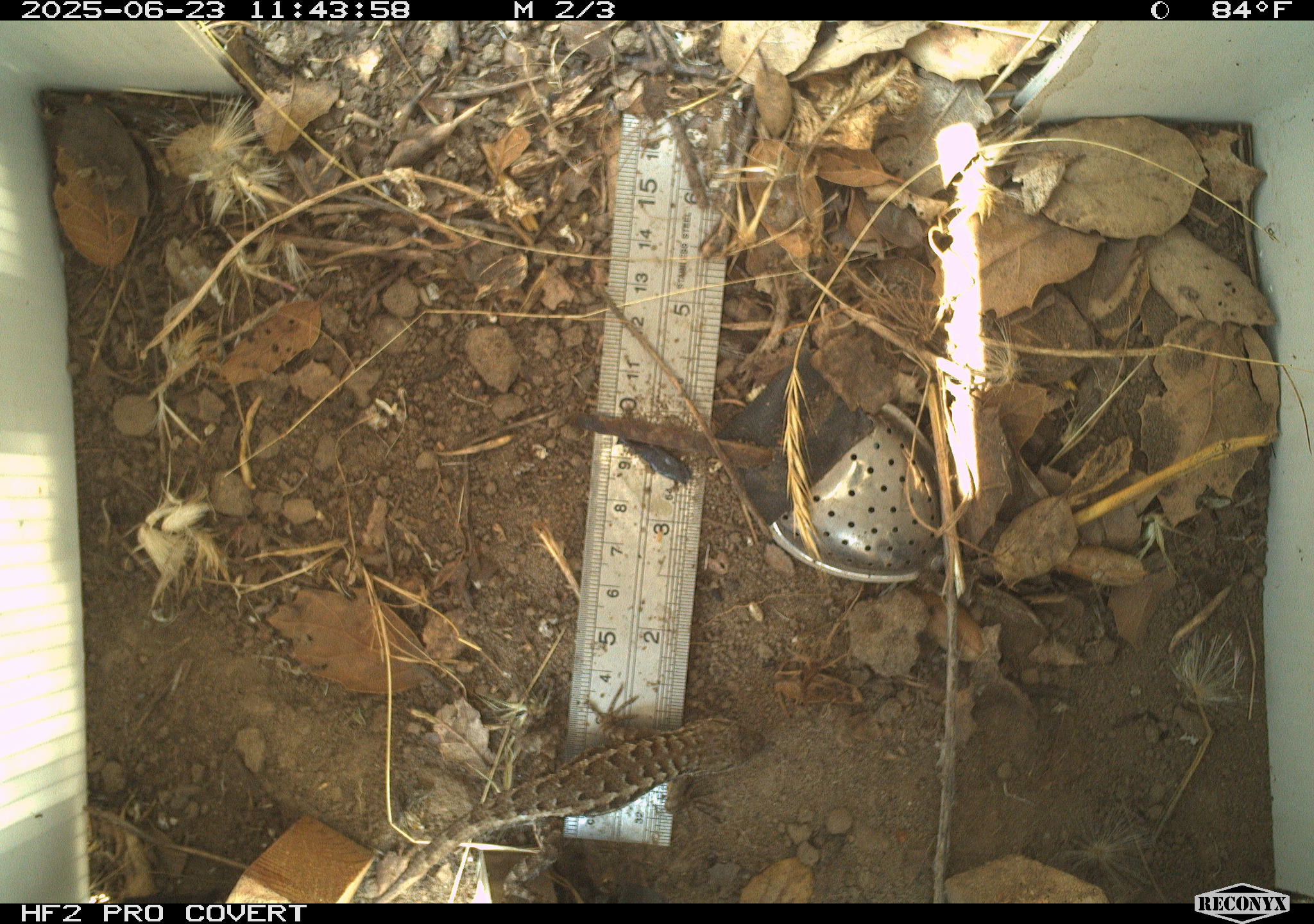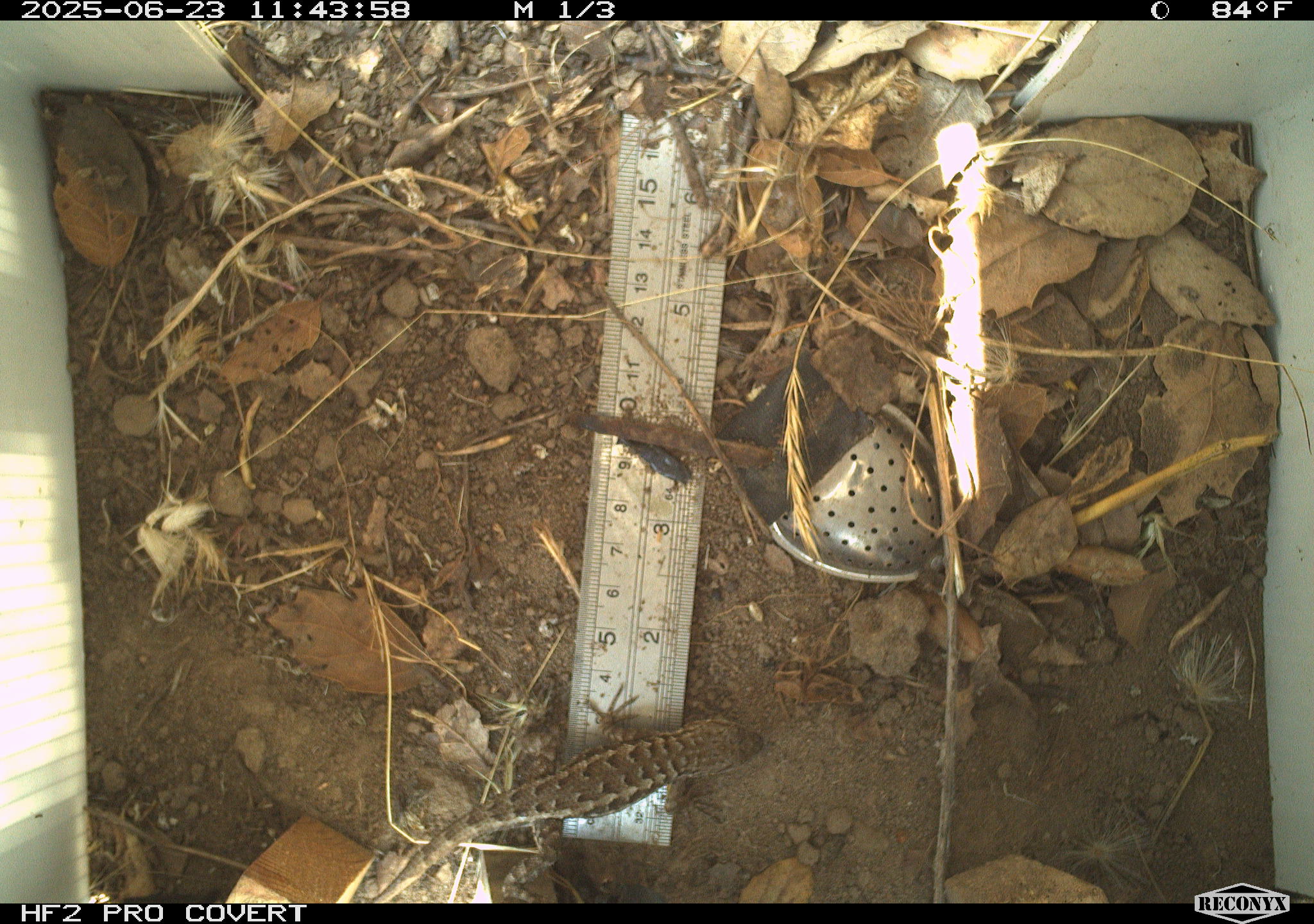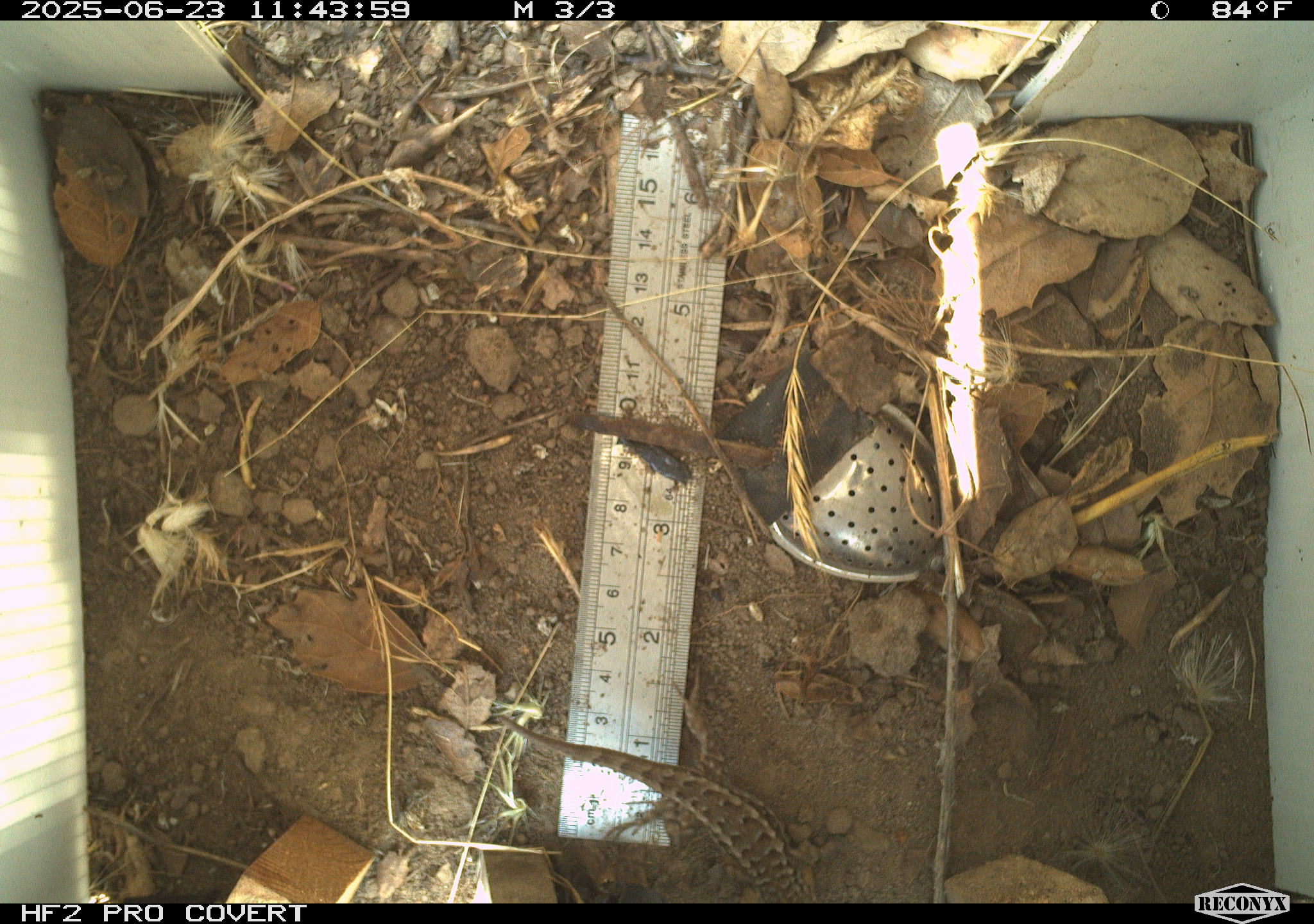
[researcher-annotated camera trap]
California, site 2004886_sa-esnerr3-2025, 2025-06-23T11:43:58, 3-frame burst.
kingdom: Animalia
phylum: Chordata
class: Reptilia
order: Squamata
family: Phrynosomatidae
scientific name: Phrynosomatidae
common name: north american spiny lizards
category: sceloporus/uta species